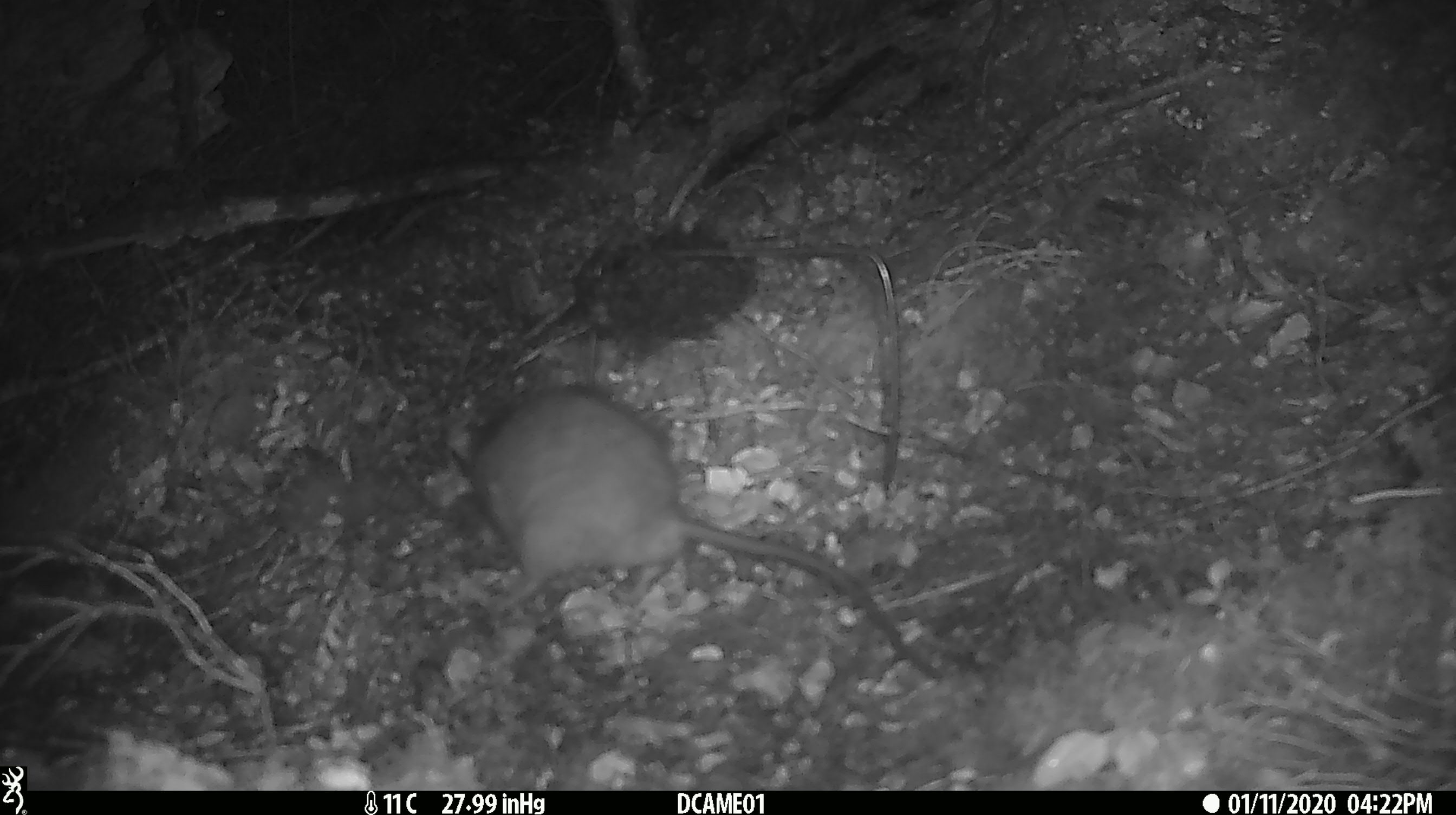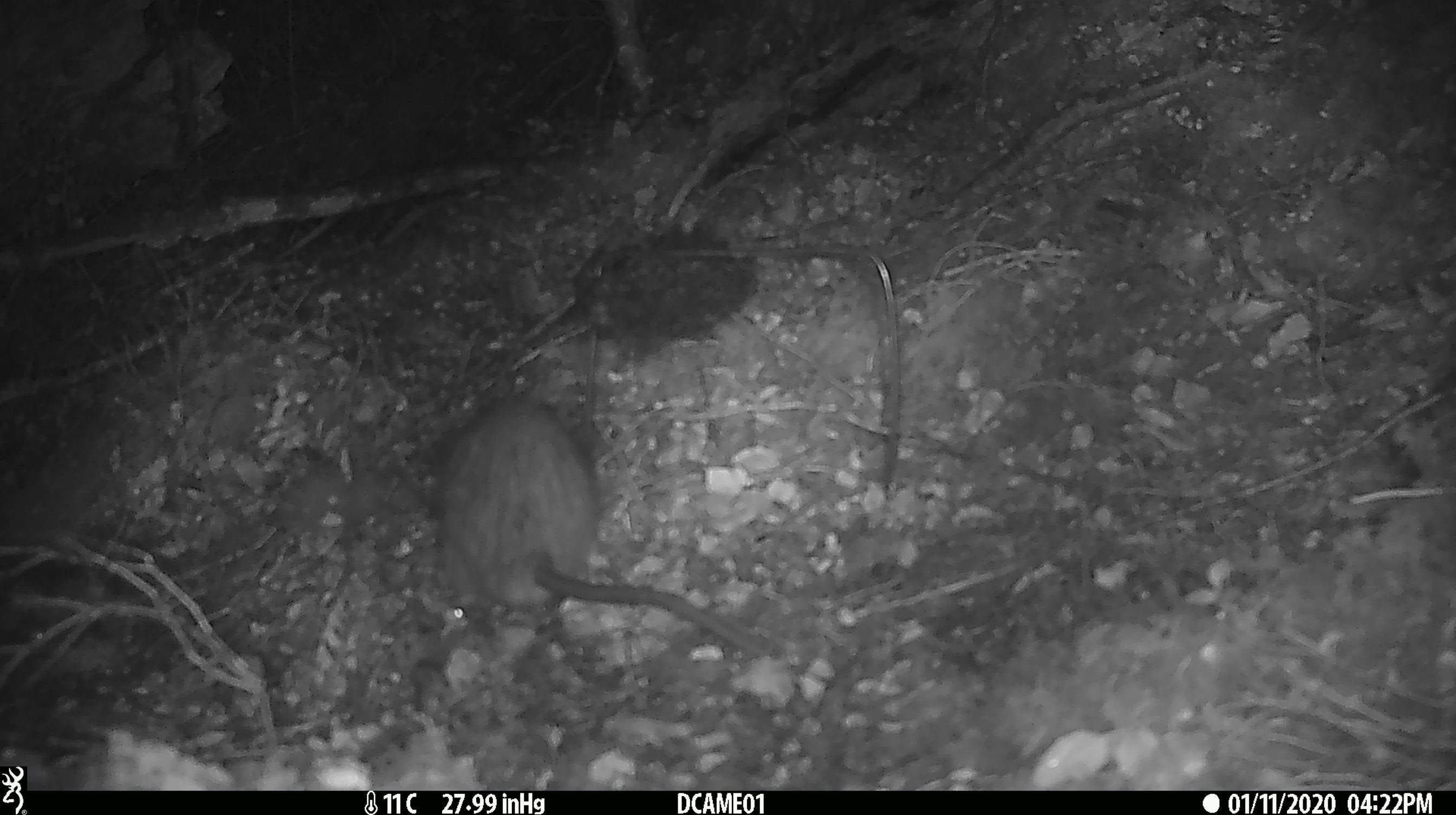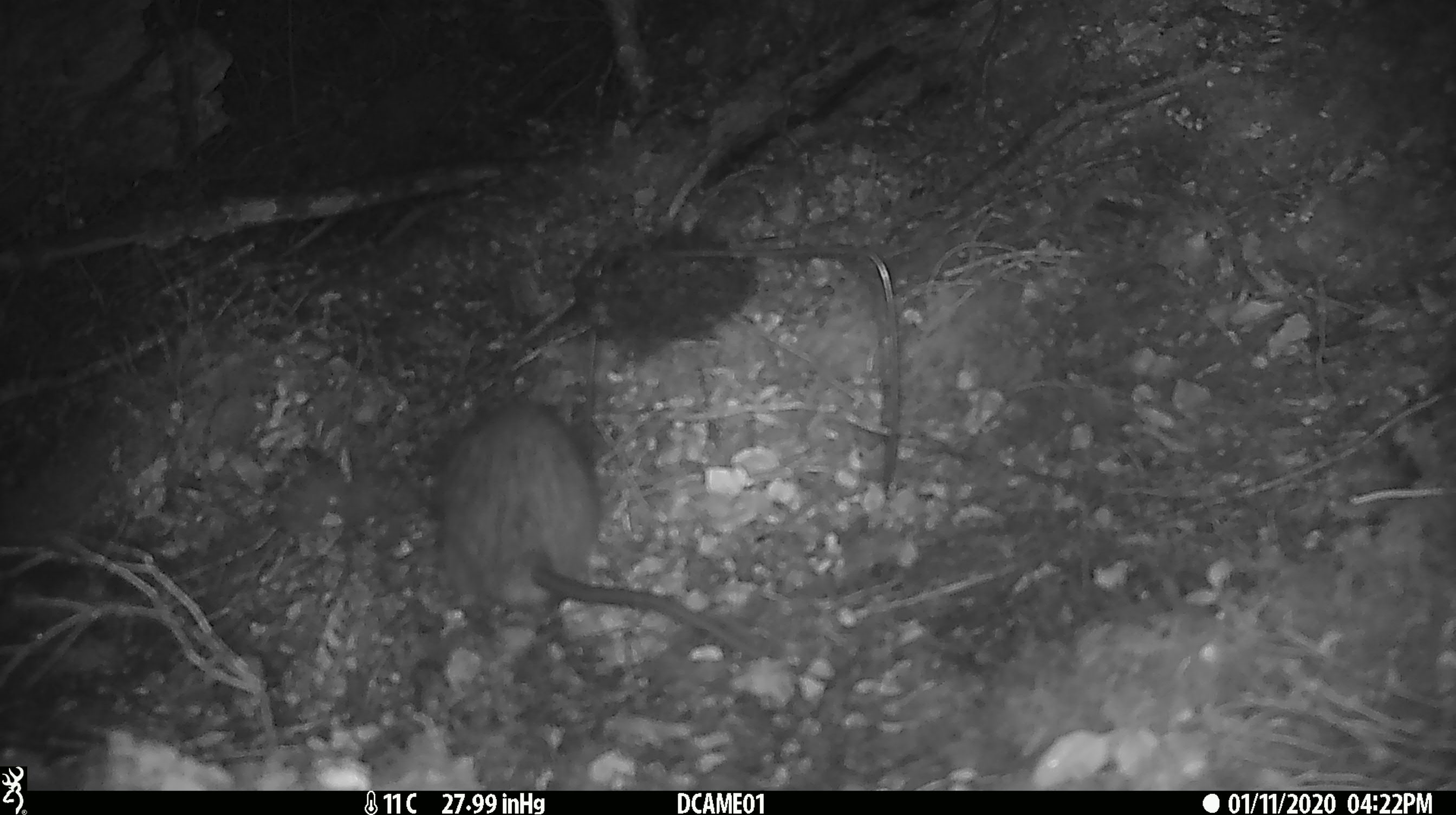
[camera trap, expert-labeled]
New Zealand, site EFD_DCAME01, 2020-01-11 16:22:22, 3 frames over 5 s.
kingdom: Animalia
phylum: Chordata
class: Mammalia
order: Rodentia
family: Muridae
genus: Rattus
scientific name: Rattus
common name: rat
Rat (Rattus).